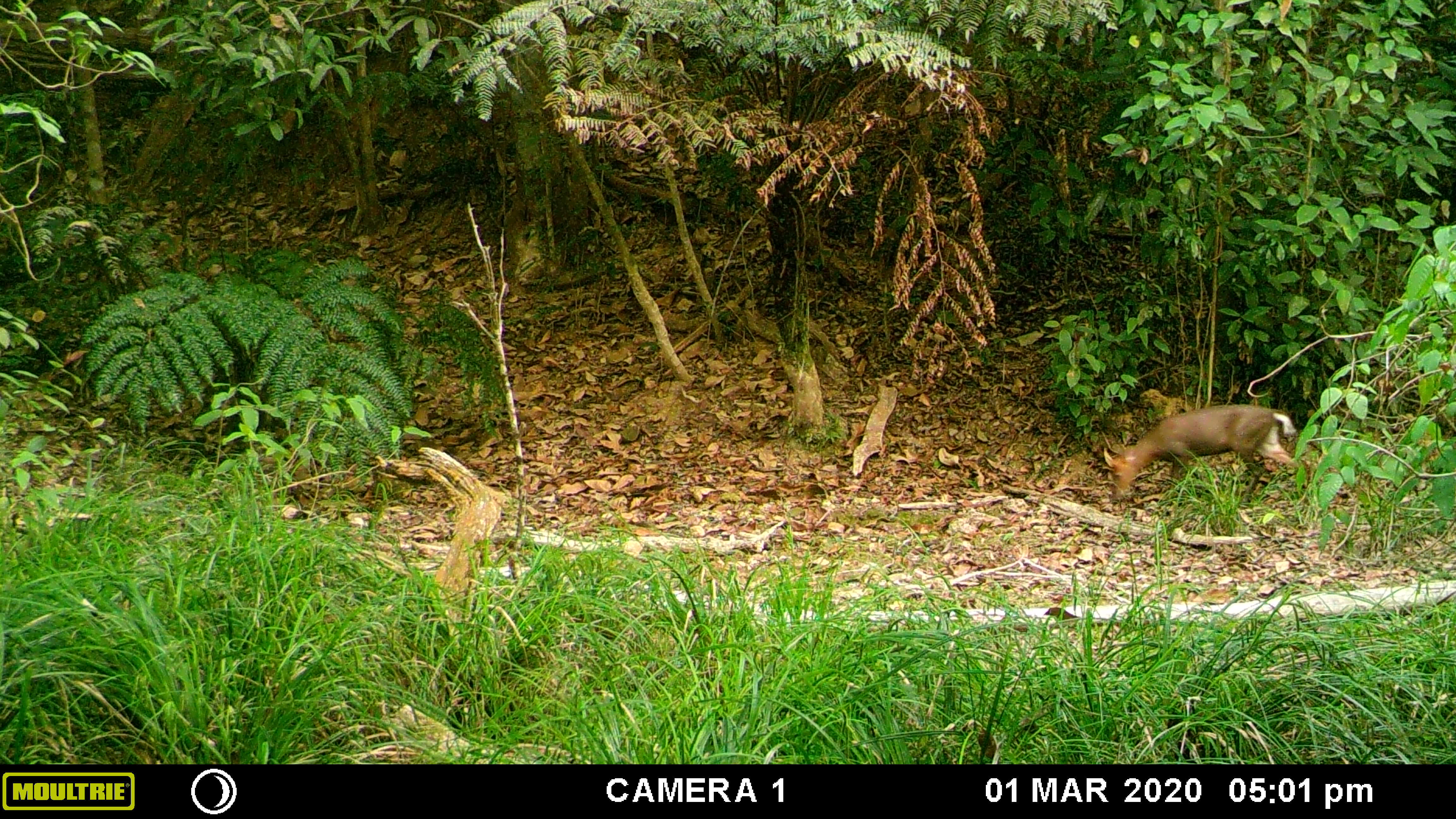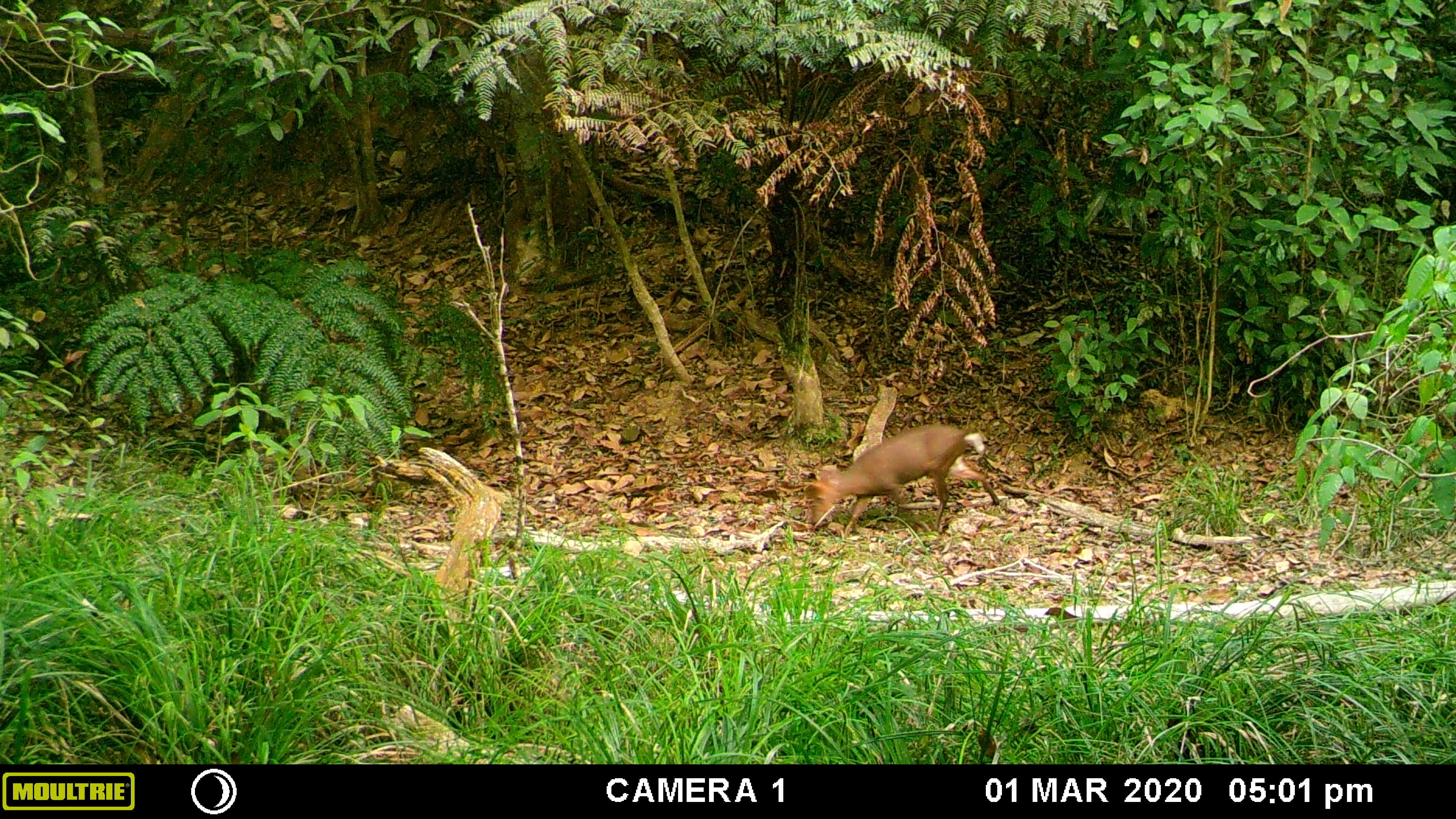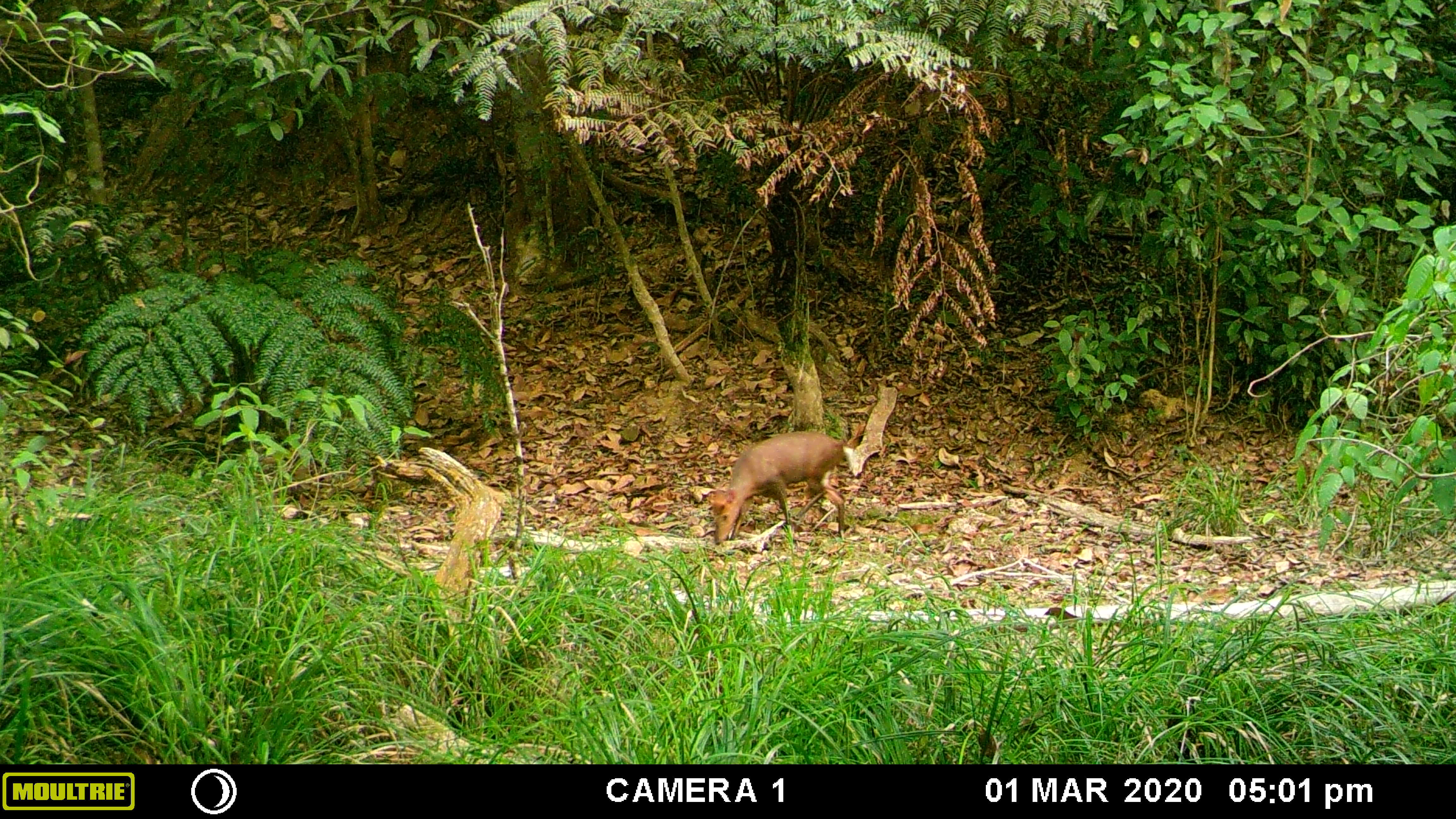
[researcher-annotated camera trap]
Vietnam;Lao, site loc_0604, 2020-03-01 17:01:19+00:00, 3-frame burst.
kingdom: Animalia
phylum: Chordata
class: Mammalia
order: Artiodactyla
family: Cervidae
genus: Muntiacus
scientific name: Muntiacus rooseveltorum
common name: roosevelt's muntjac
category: roosevelts muntjac group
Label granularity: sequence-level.